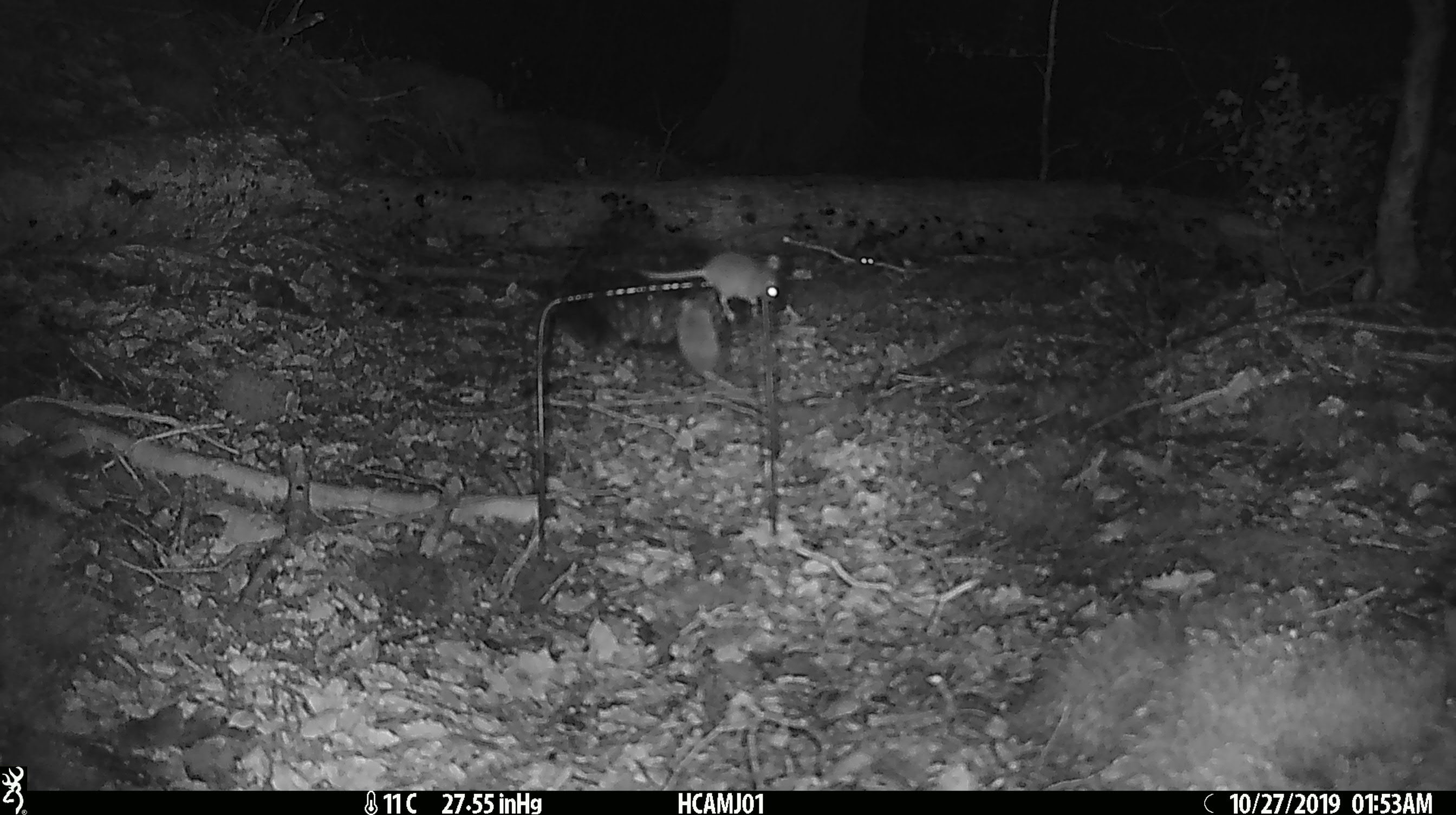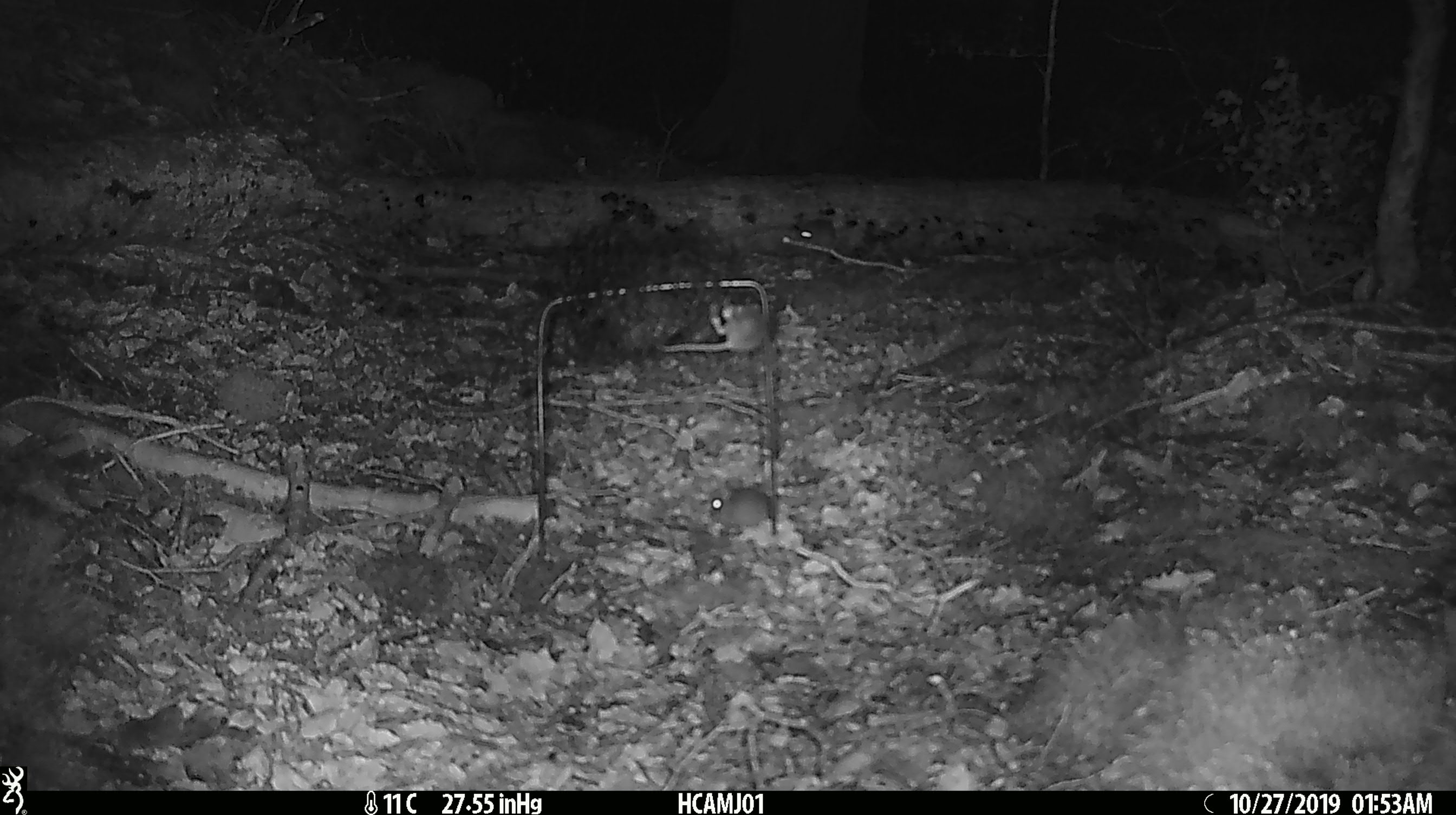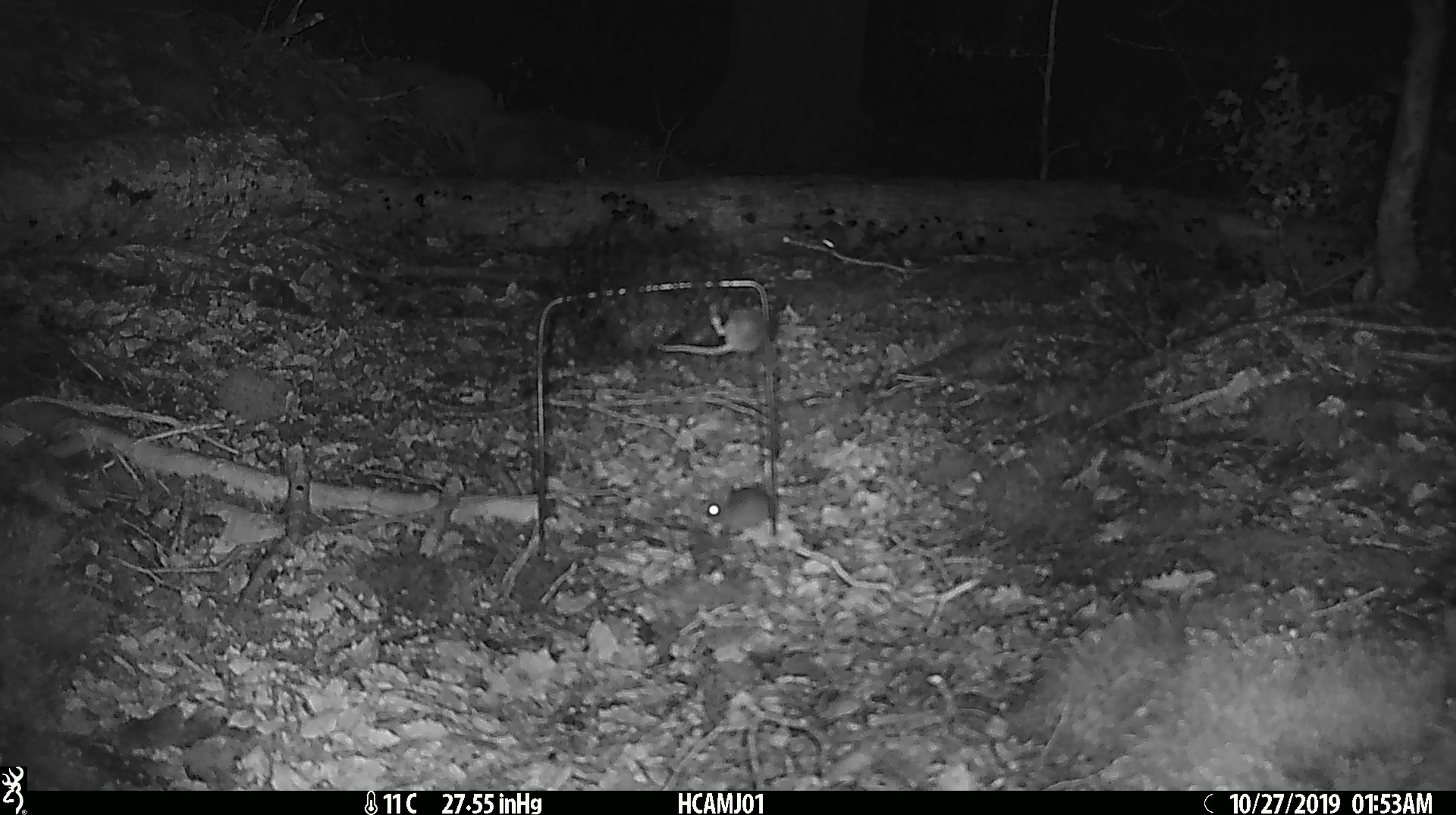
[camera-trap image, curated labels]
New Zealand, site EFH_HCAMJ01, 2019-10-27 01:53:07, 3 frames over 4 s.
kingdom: Animalia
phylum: Chordata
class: Mammalia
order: Rodentia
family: Muridae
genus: Mus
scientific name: Mus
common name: mouse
Mouse (Mus).